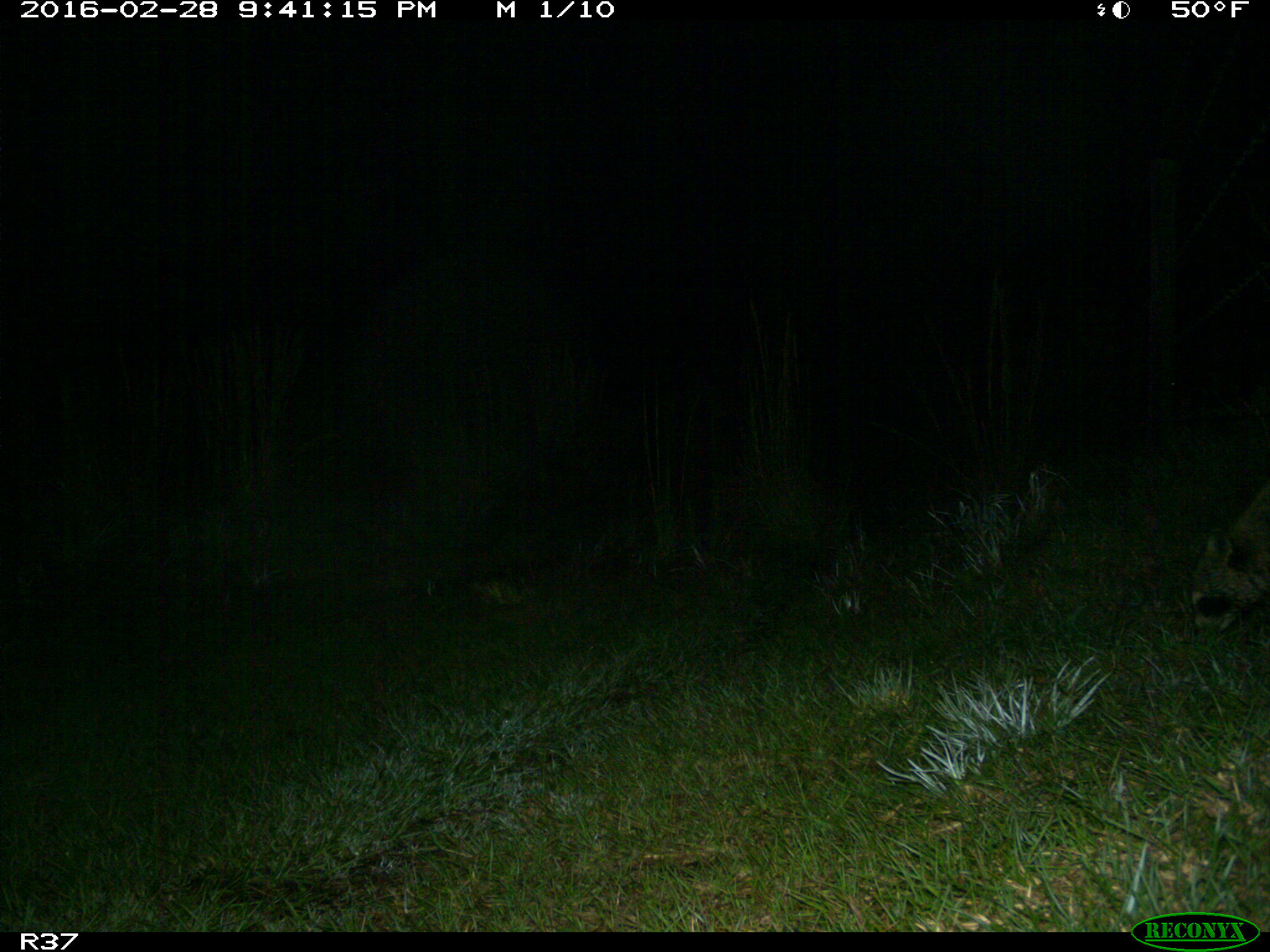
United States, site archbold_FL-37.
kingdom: Animalia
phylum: Chordata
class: Mammalia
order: Carnivora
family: Procyonidae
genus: Procyon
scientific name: Procyon lotor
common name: common raccoon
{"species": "Procyon lotor (common raccoon)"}